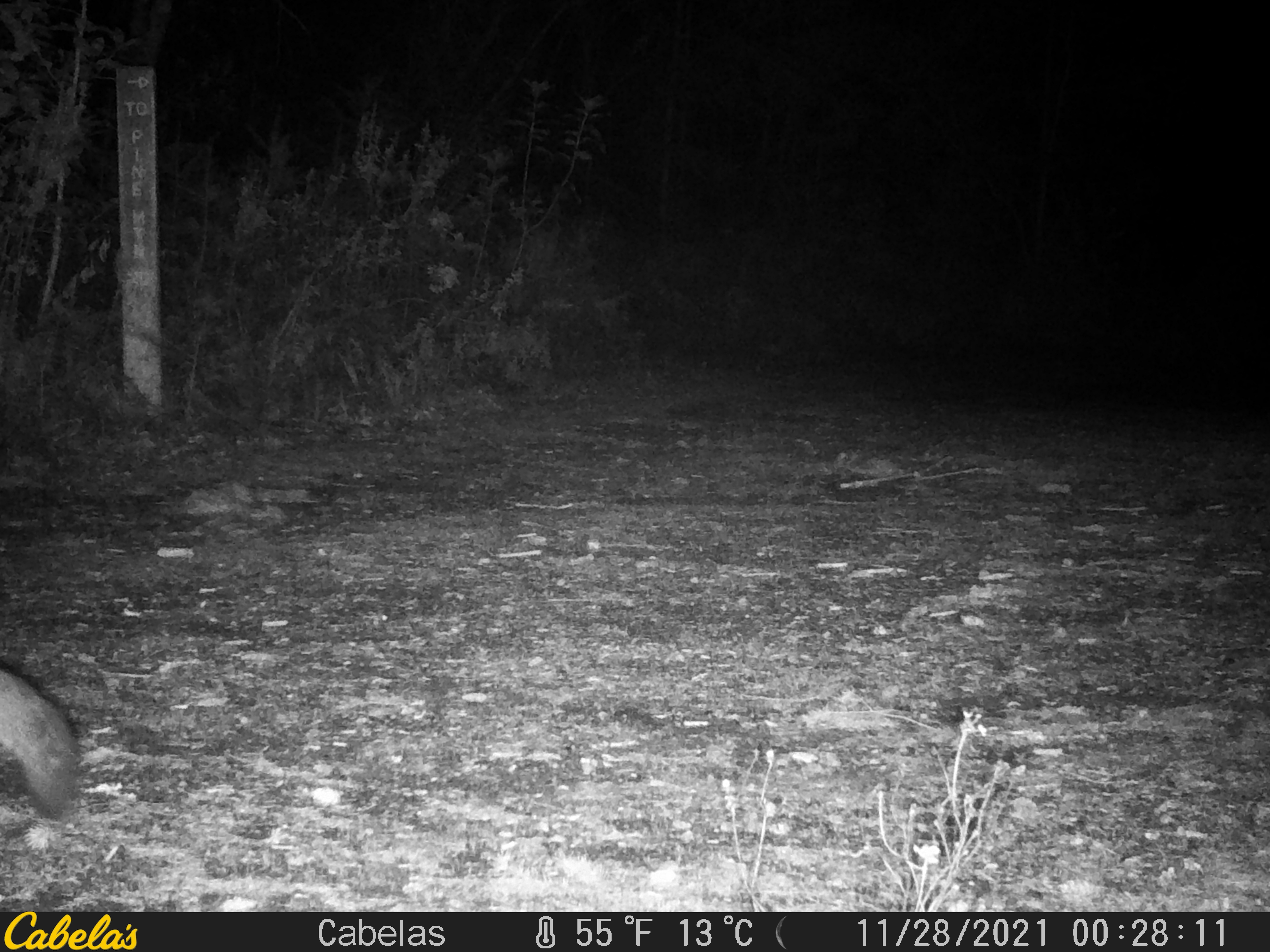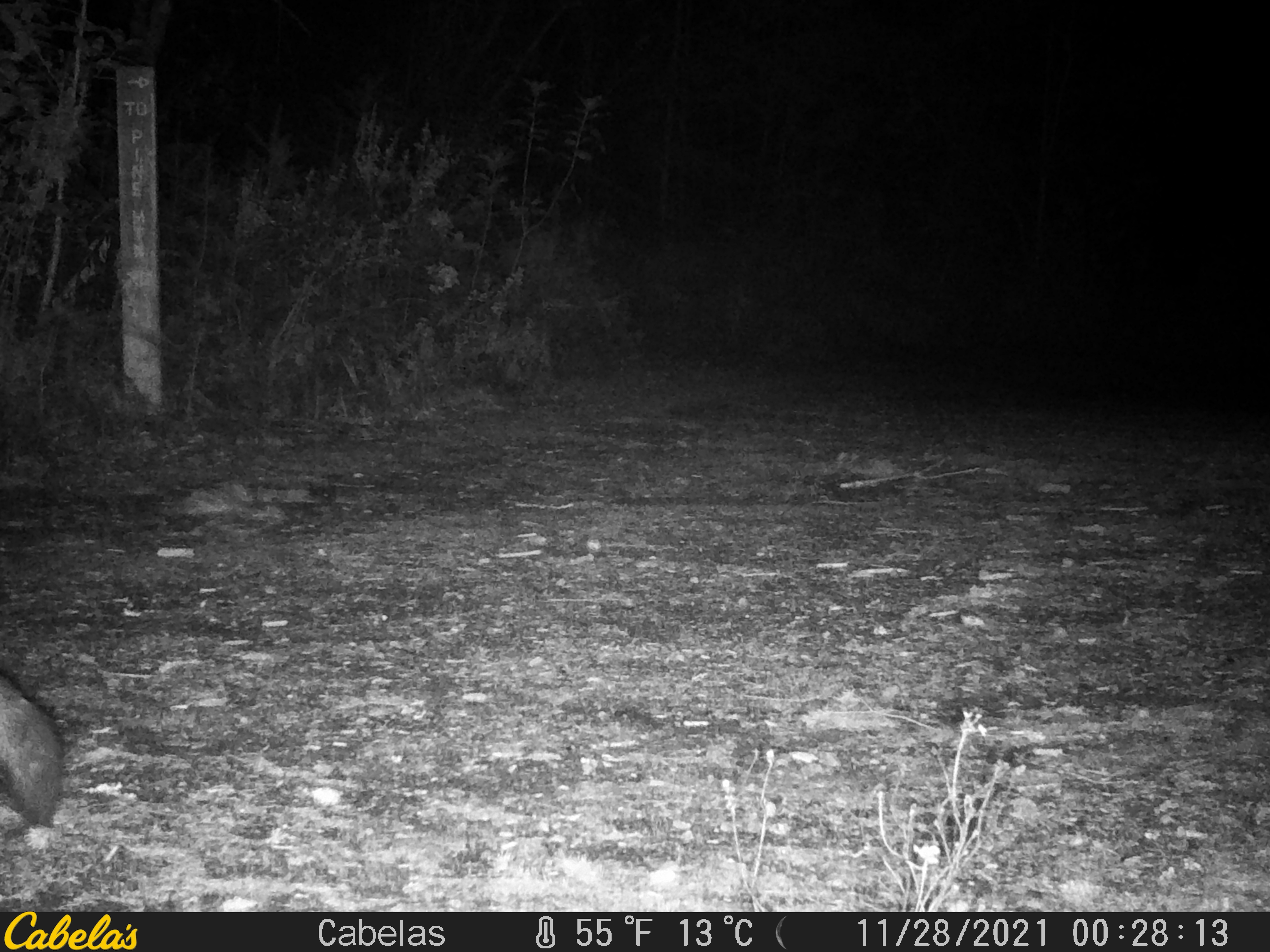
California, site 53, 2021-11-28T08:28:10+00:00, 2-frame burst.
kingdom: Animalia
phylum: Chordata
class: Mammalia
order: Carnivora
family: Canidae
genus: Urocyon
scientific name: Urocyon cinereoargenteus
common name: gray fox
Gray fox (Urocyon cinereoargenteus).